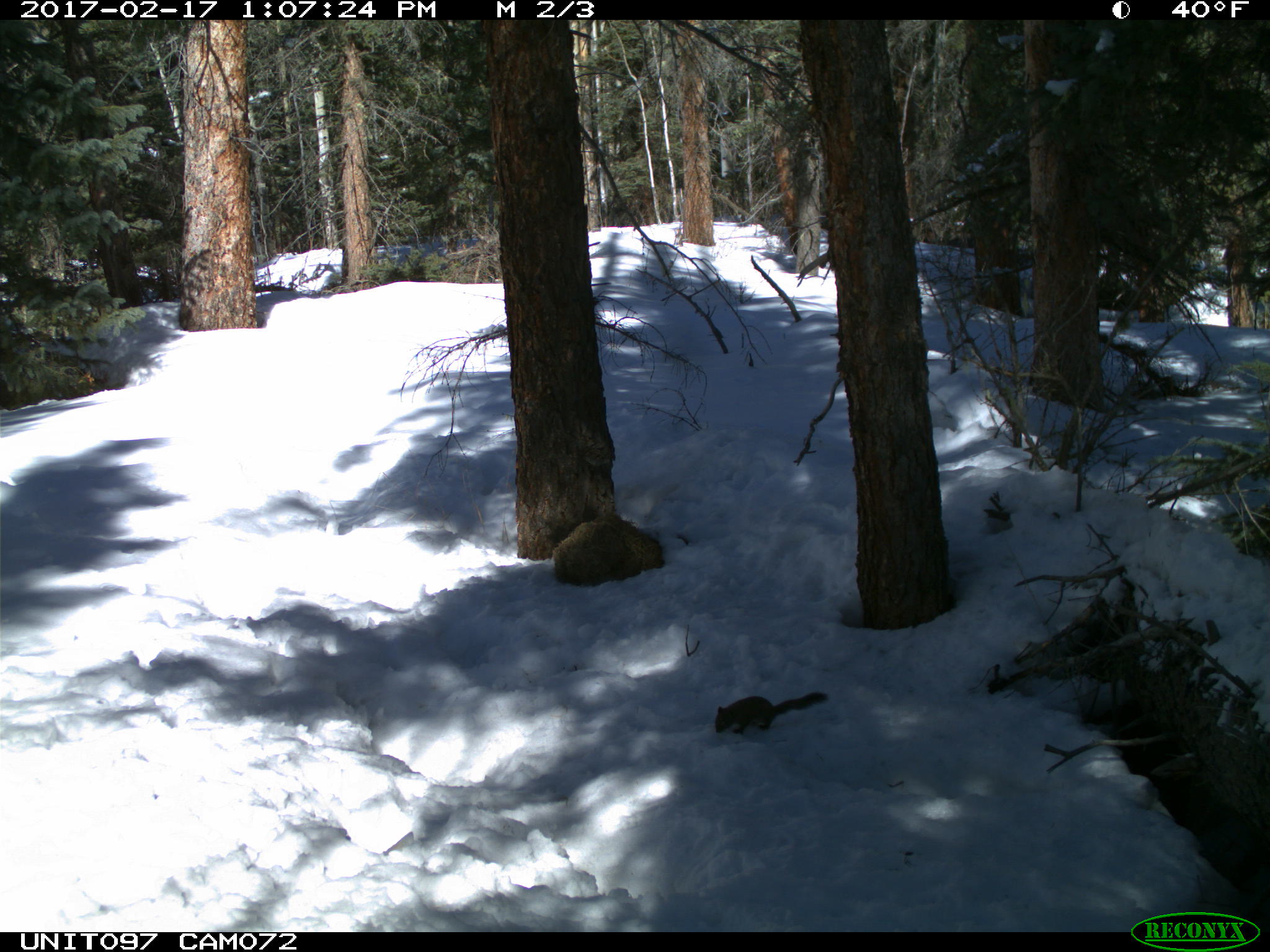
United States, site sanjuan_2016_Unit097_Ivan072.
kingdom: Animalia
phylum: Chordata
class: Mammalia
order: Rodentia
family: Sciuridae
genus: Tamiasciurus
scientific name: Tamiasciurus hudsonicus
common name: american red squirrel